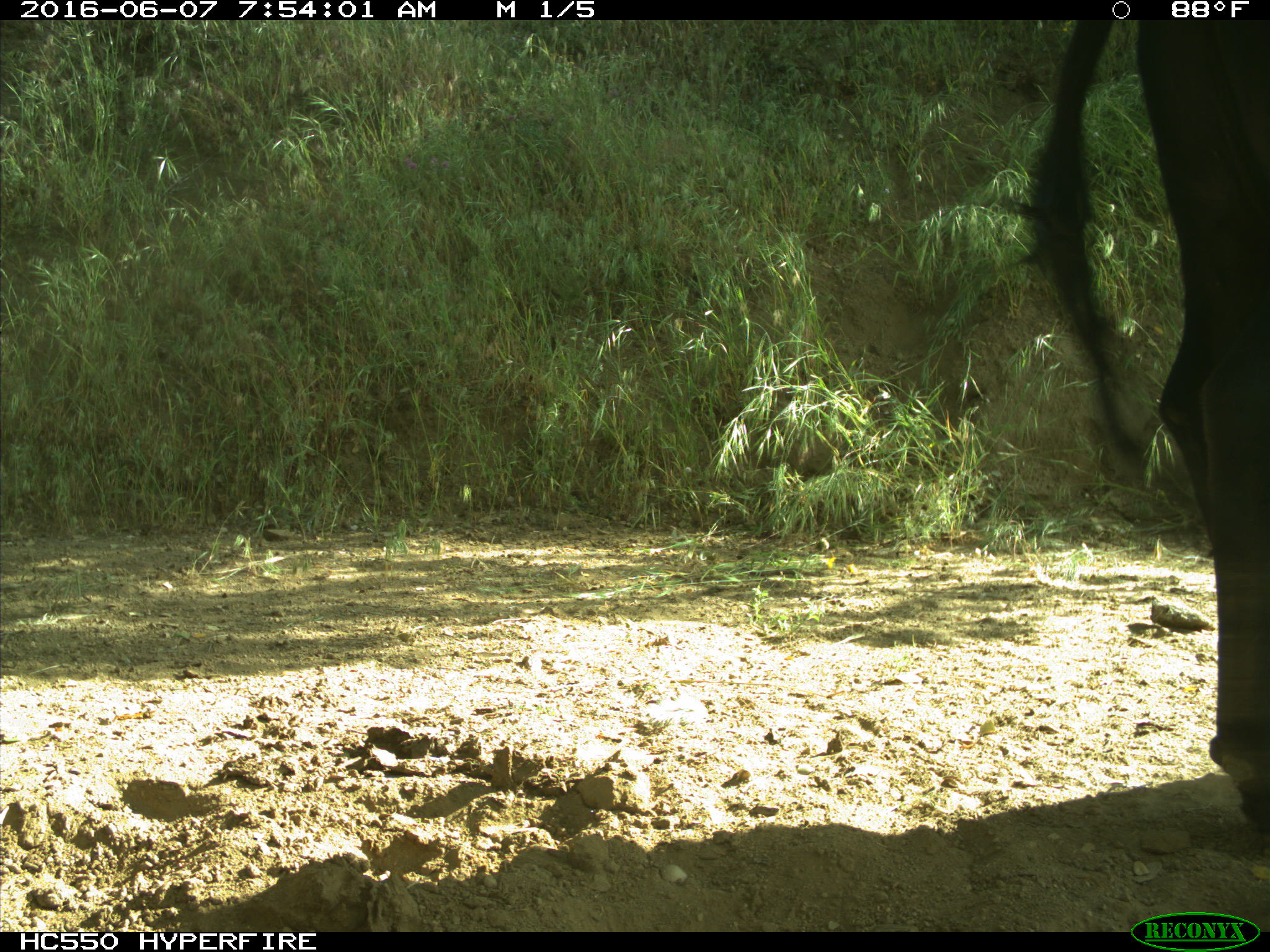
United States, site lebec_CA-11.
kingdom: Animalia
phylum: Chordata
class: Mammalia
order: Artiodactyla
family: Bovidae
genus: Bos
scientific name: Bos taurus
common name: domestic cow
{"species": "Bos taurus (domestic cow)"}